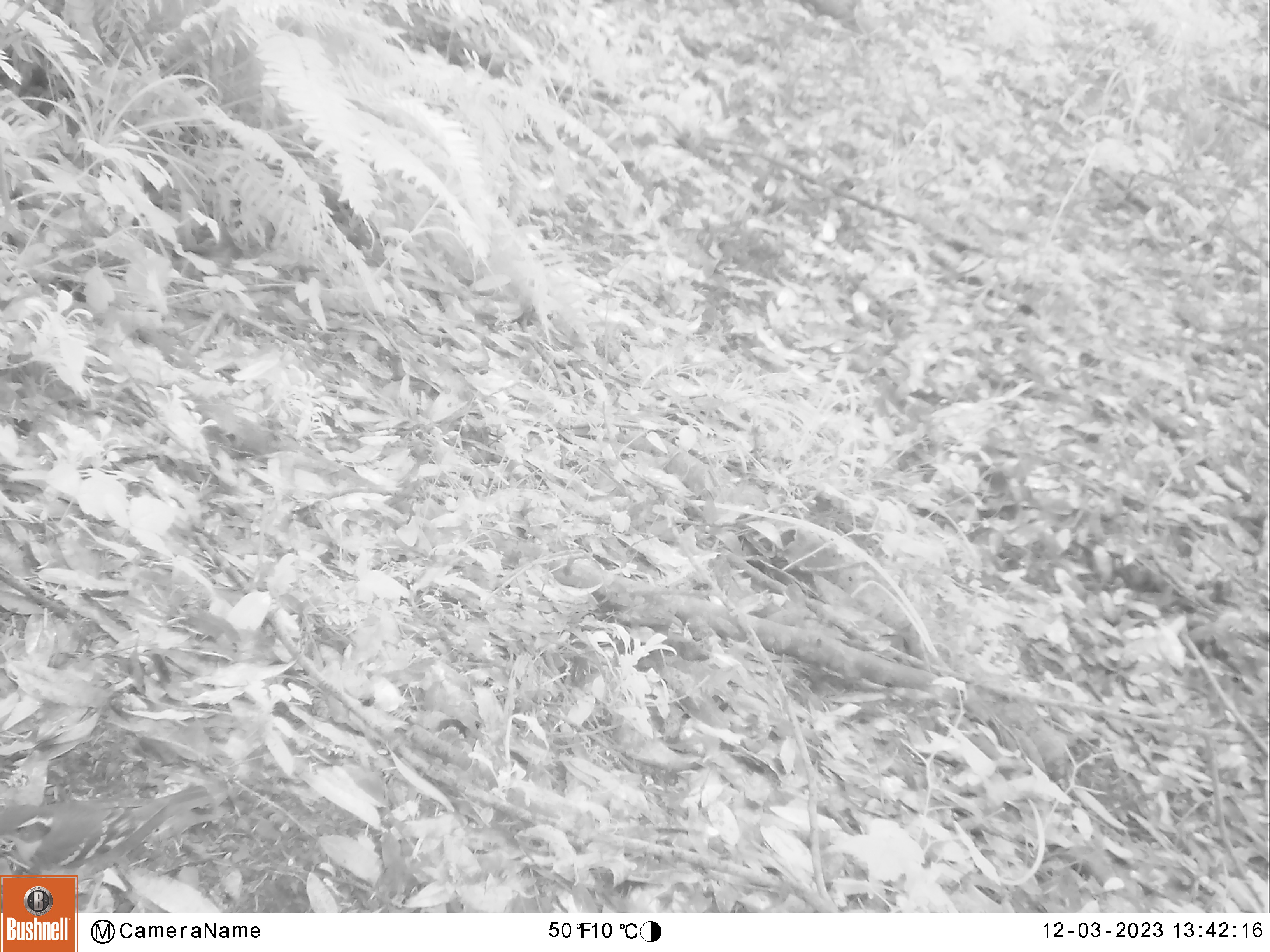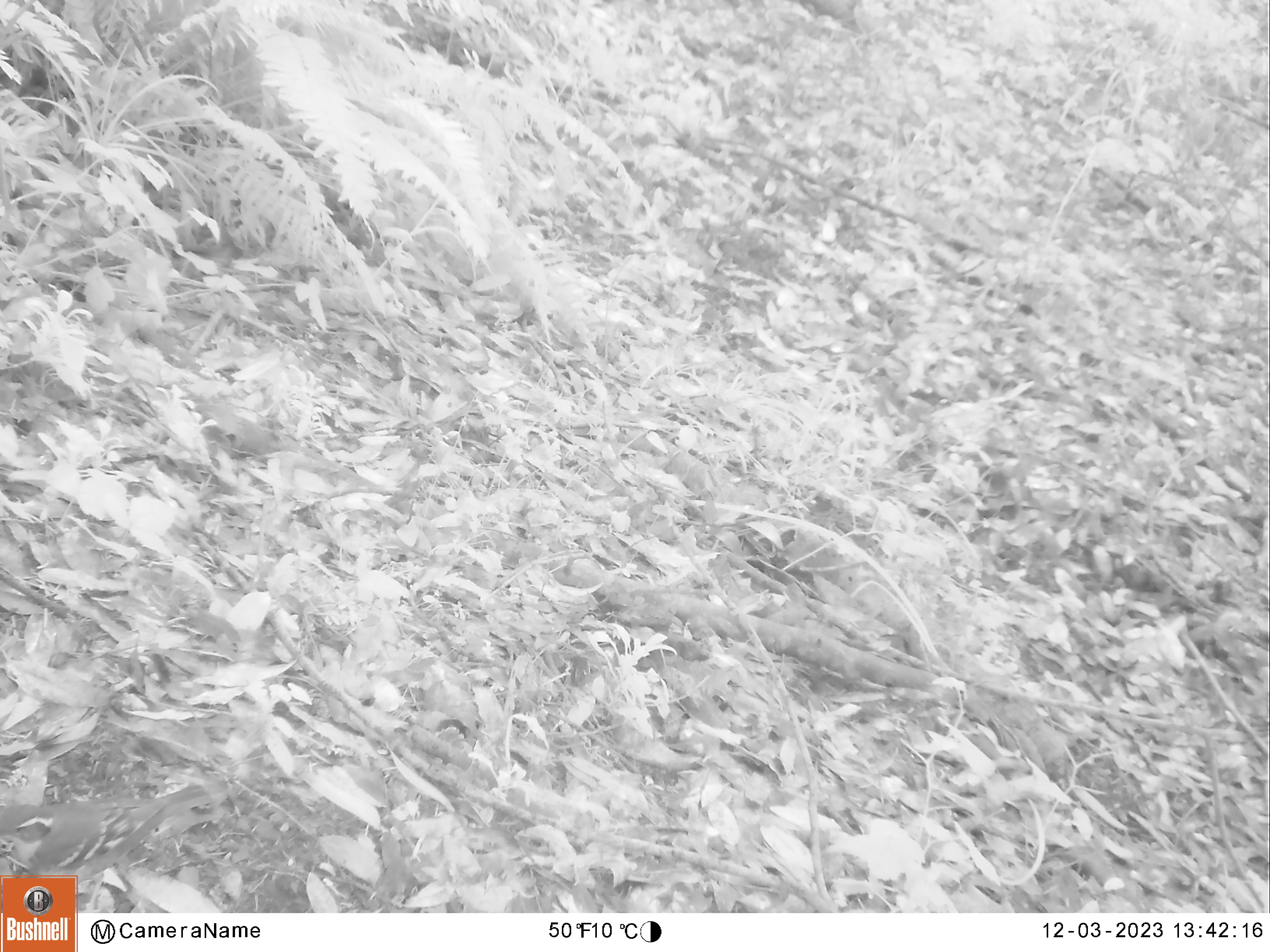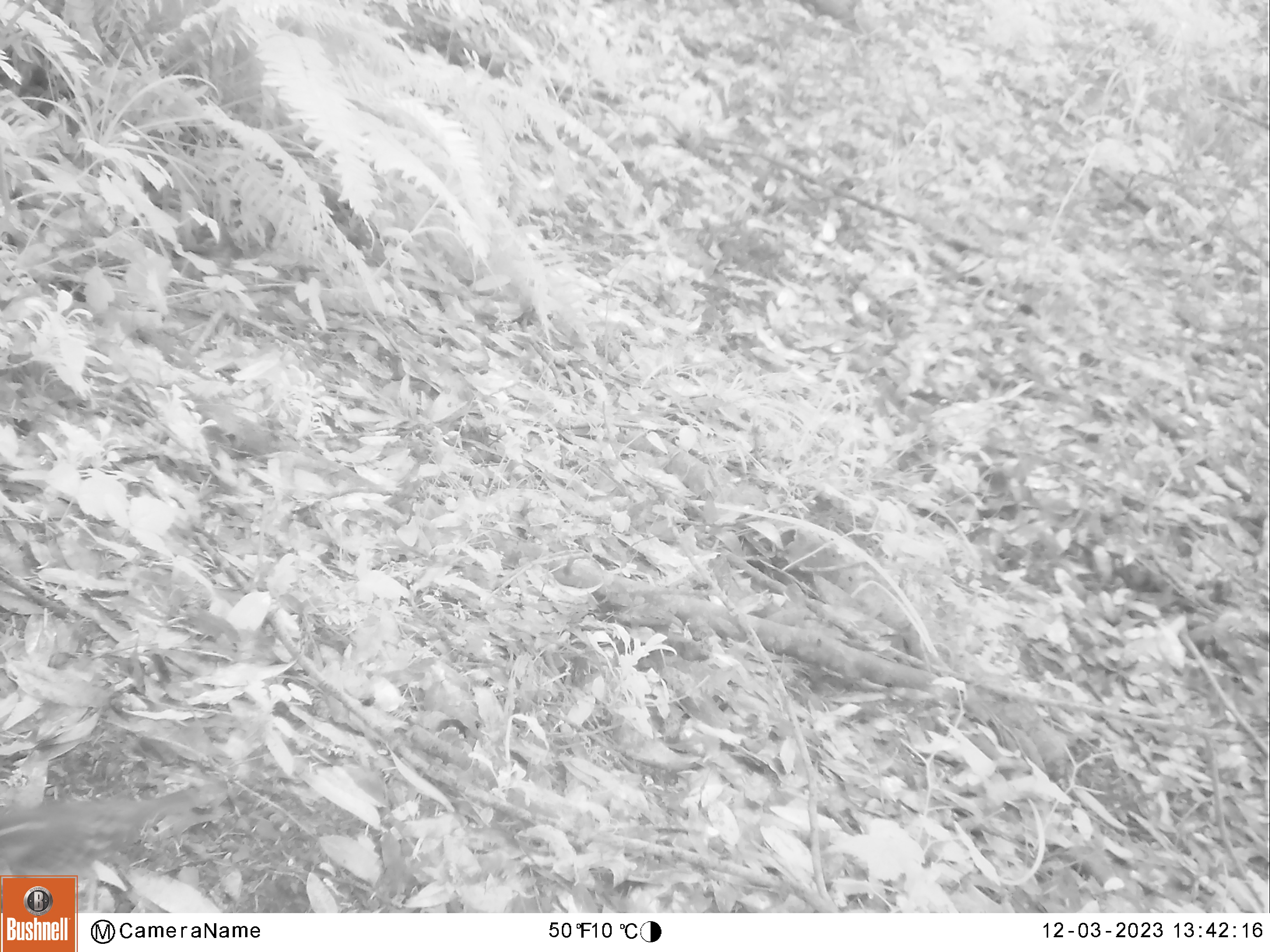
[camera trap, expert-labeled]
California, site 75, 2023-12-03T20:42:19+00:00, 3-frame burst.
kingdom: Animalia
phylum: Chordata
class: Aves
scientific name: Aves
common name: bird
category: unknown bird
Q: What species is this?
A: Unknown bird (bird) (Aves).